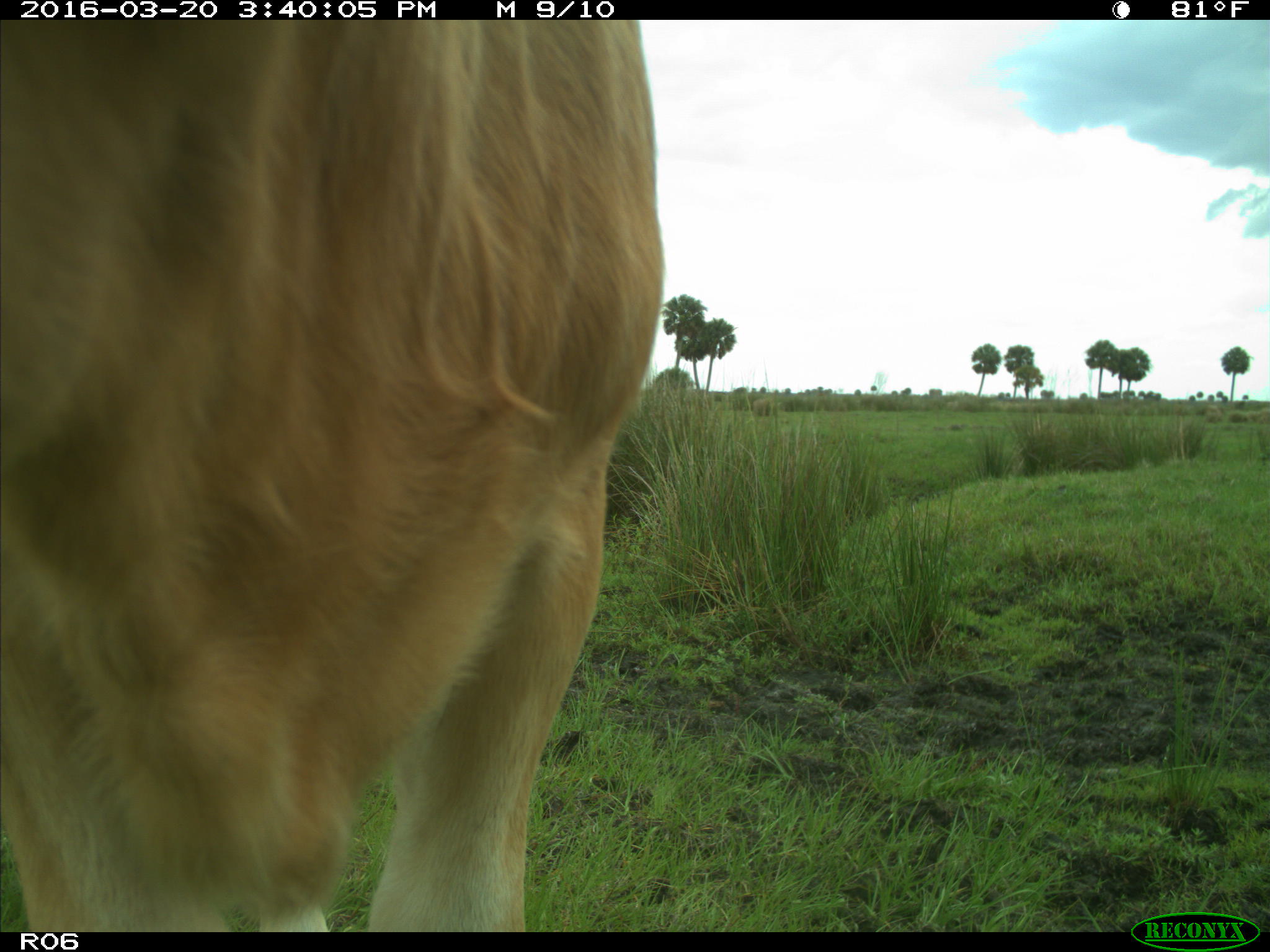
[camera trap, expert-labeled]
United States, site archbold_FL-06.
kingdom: Animalia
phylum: Chordata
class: Mammalia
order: Artiodactyla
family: Bovidae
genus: Bos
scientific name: Bos taurus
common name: domestic cow